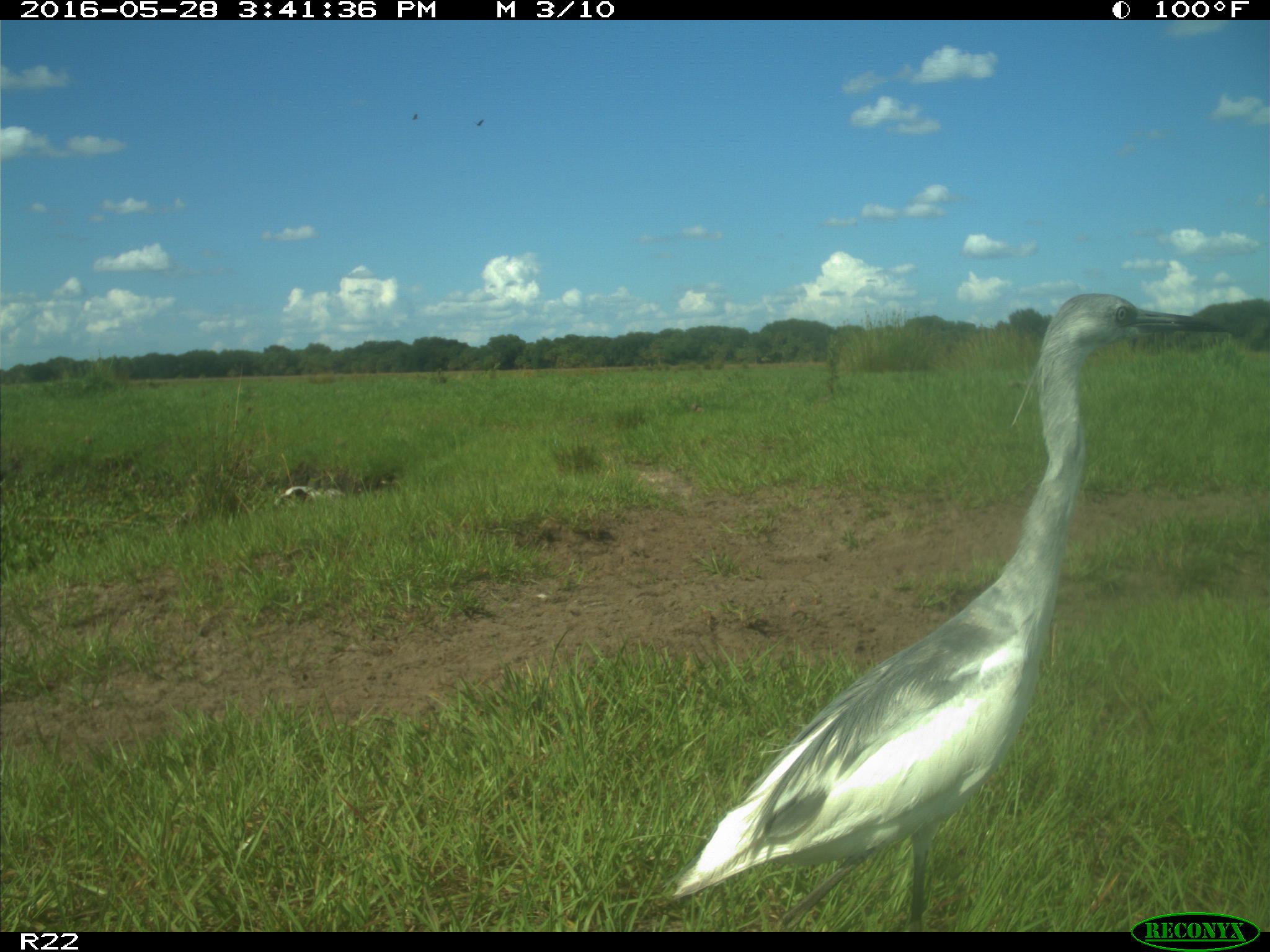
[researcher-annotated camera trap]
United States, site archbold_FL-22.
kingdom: Animalia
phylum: Chordata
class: Aves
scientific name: Aves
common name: birds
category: unidentified bird